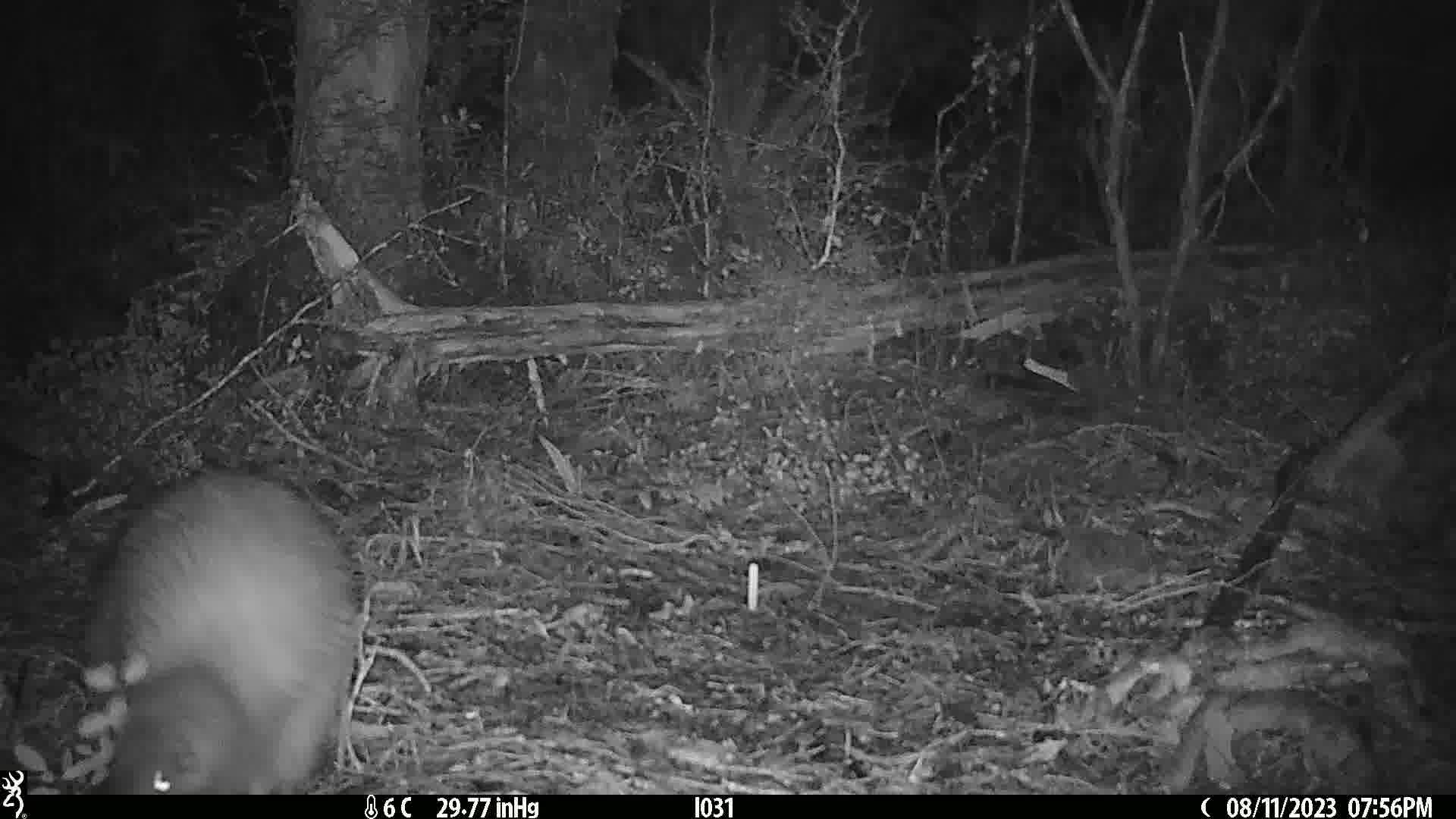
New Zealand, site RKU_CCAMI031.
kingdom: Animalia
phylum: Chordata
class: Aves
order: Apterygiformes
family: Apterygidae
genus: Apteryx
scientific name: Apteryx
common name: kiwi